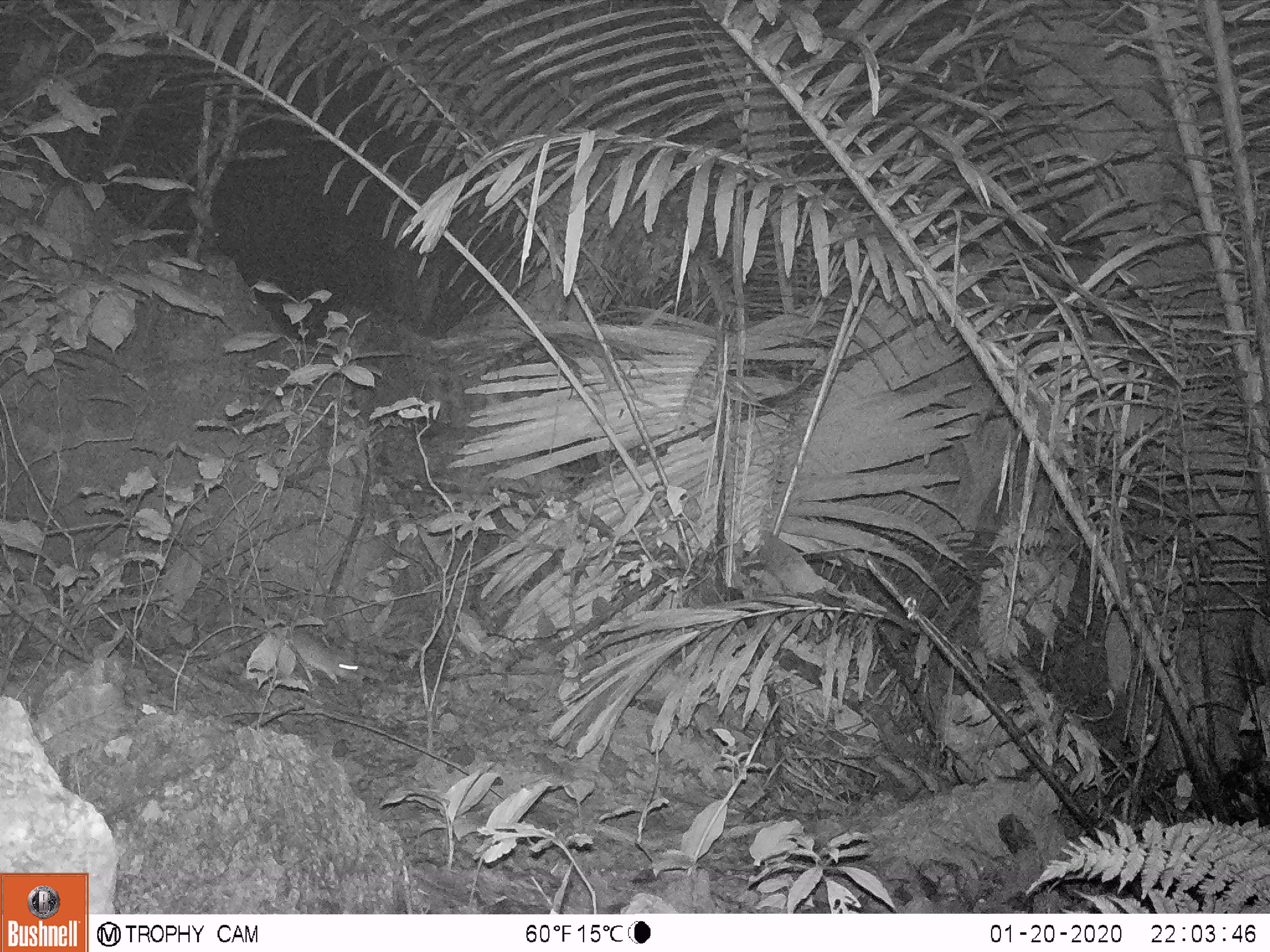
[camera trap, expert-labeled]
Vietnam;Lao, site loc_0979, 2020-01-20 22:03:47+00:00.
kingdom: Animalia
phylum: Chordata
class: Mammalia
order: Rodentia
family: Muridae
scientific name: Muridae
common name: old-world mice and rats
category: unidentified murid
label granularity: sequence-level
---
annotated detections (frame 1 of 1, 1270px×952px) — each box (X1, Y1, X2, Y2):
unidentified murid: (229, 588, 362, 685)